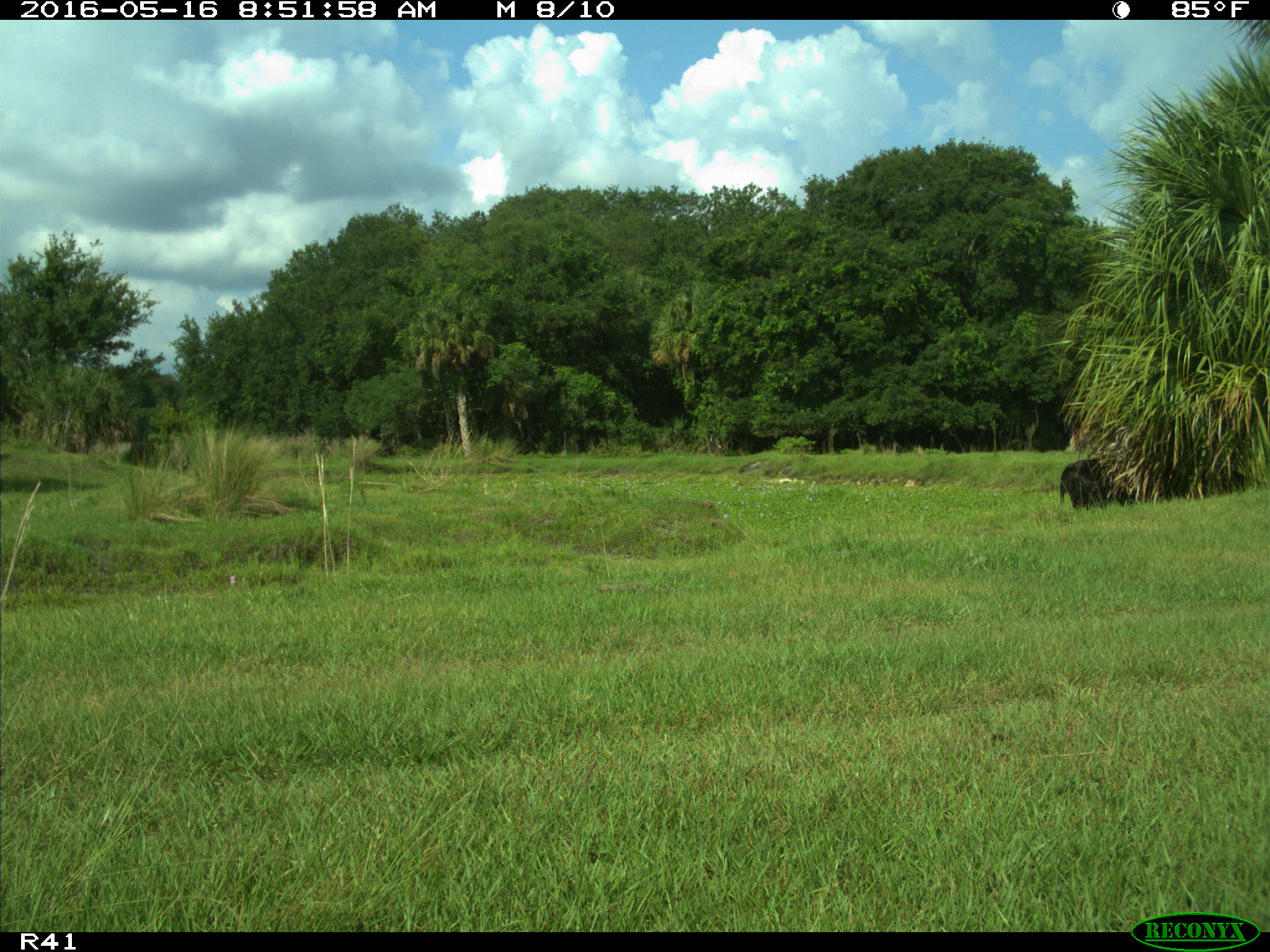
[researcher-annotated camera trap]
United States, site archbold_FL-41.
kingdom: Animalia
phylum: Chordata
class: Mammalia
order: Artiodactyla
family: Bovidae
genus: Bos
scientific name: Bos taurus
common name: domestic cow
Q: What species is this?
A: Bos taurus (domestic cow).